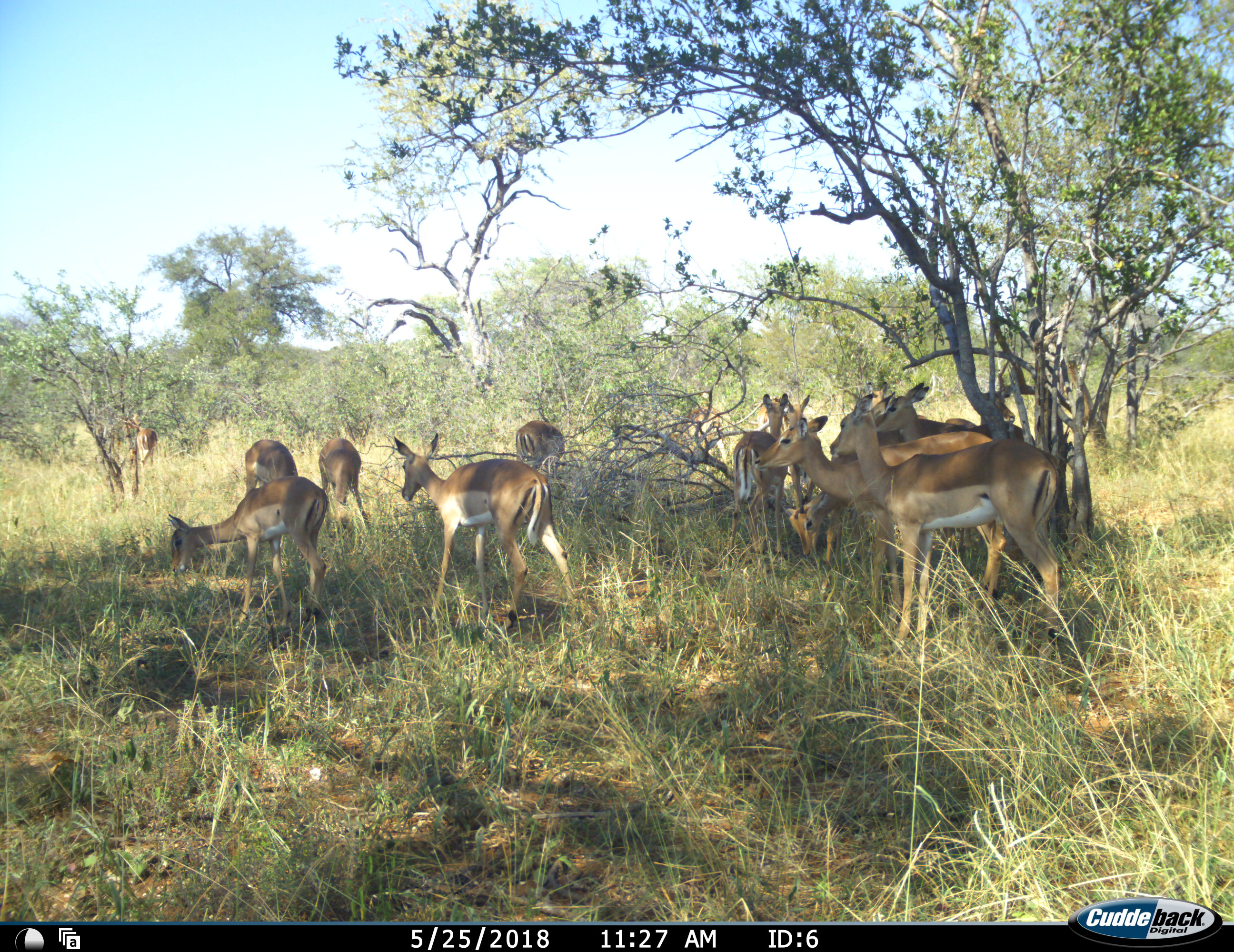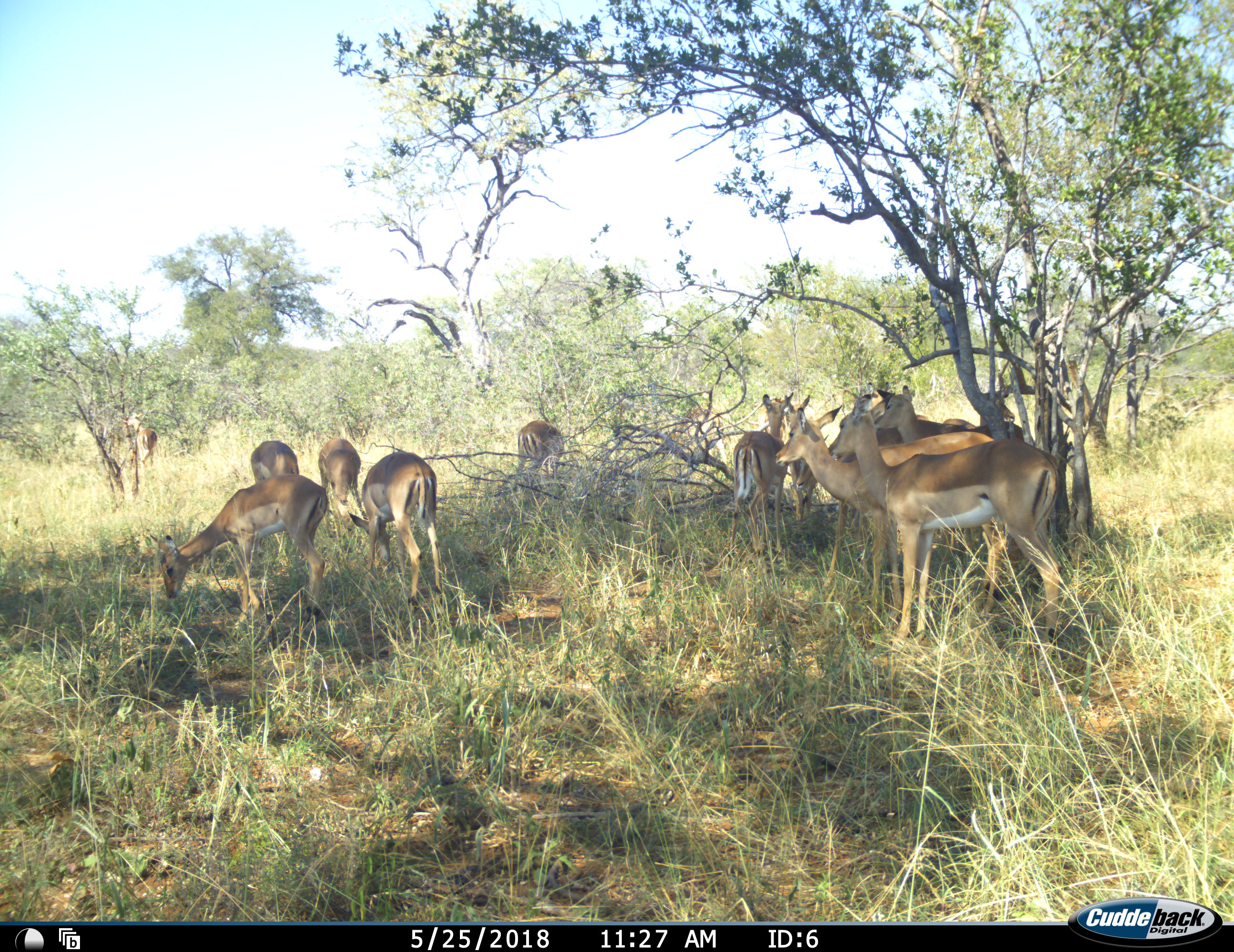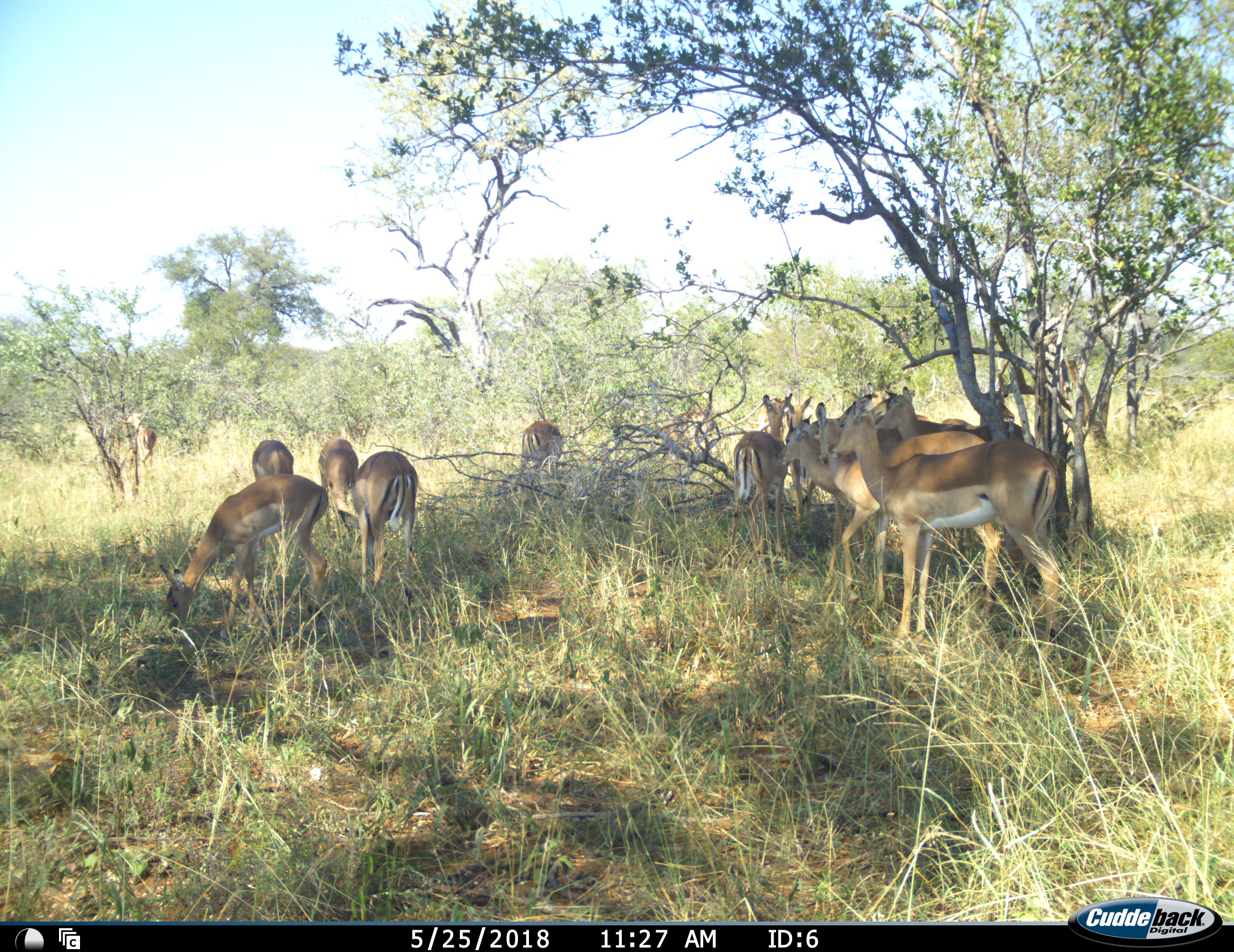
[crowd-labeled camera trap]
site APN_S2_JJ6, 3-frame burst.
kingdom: Animalia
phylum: Chordata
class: Mammalia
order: Artiodactyla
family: Bovidae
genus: Aepyceros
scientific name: Aepyceros melampus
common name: impala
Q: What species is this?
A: Impala (Aepyceros melampus).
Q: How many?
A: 11-50.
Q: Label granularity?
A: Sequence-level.